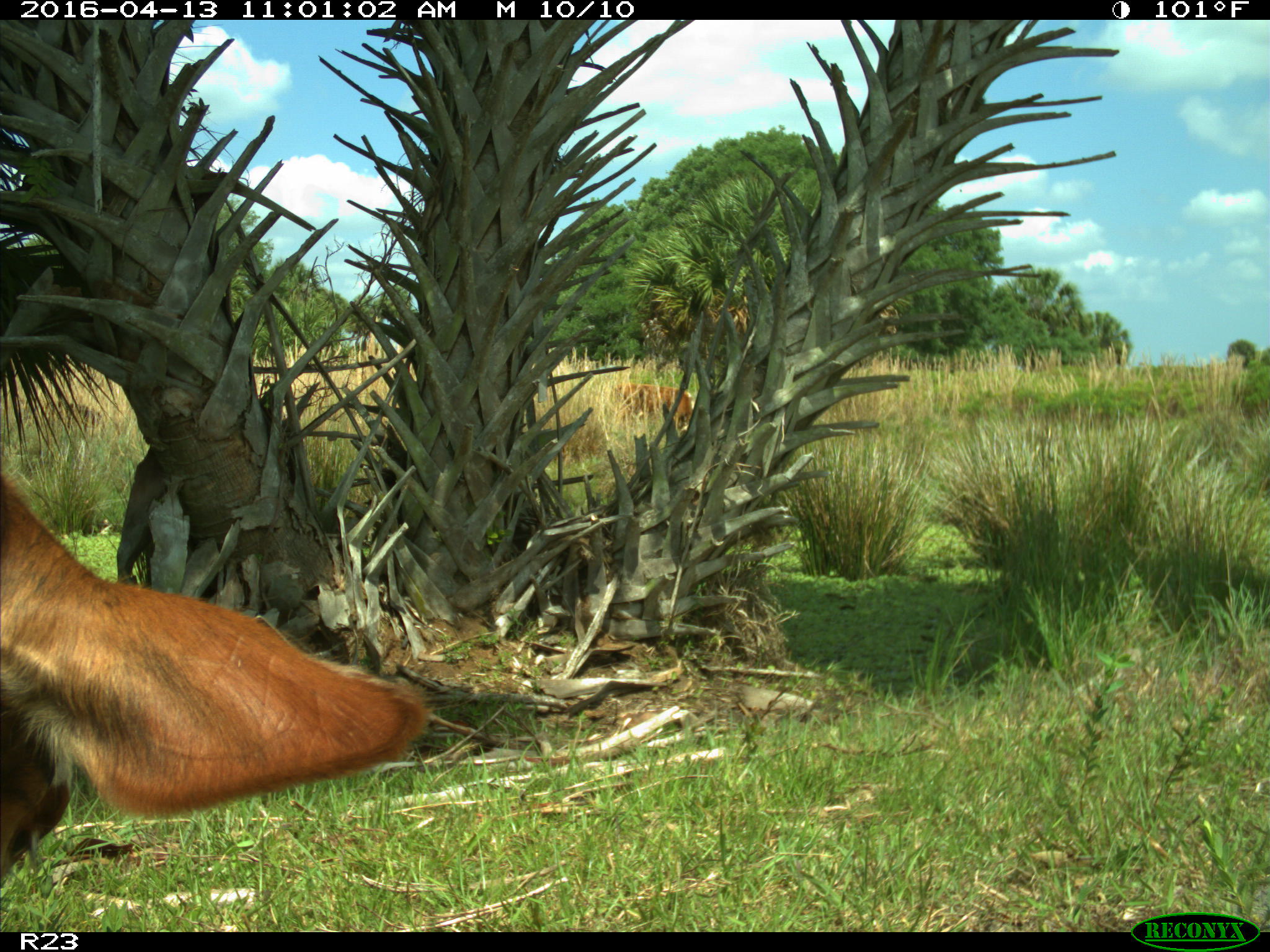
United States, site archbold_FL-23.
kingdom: Animalia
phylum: Chordata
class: Mammalia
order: Artiodactyla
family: Bovidae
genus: Bos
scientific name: Bos taurus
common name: domestic cow